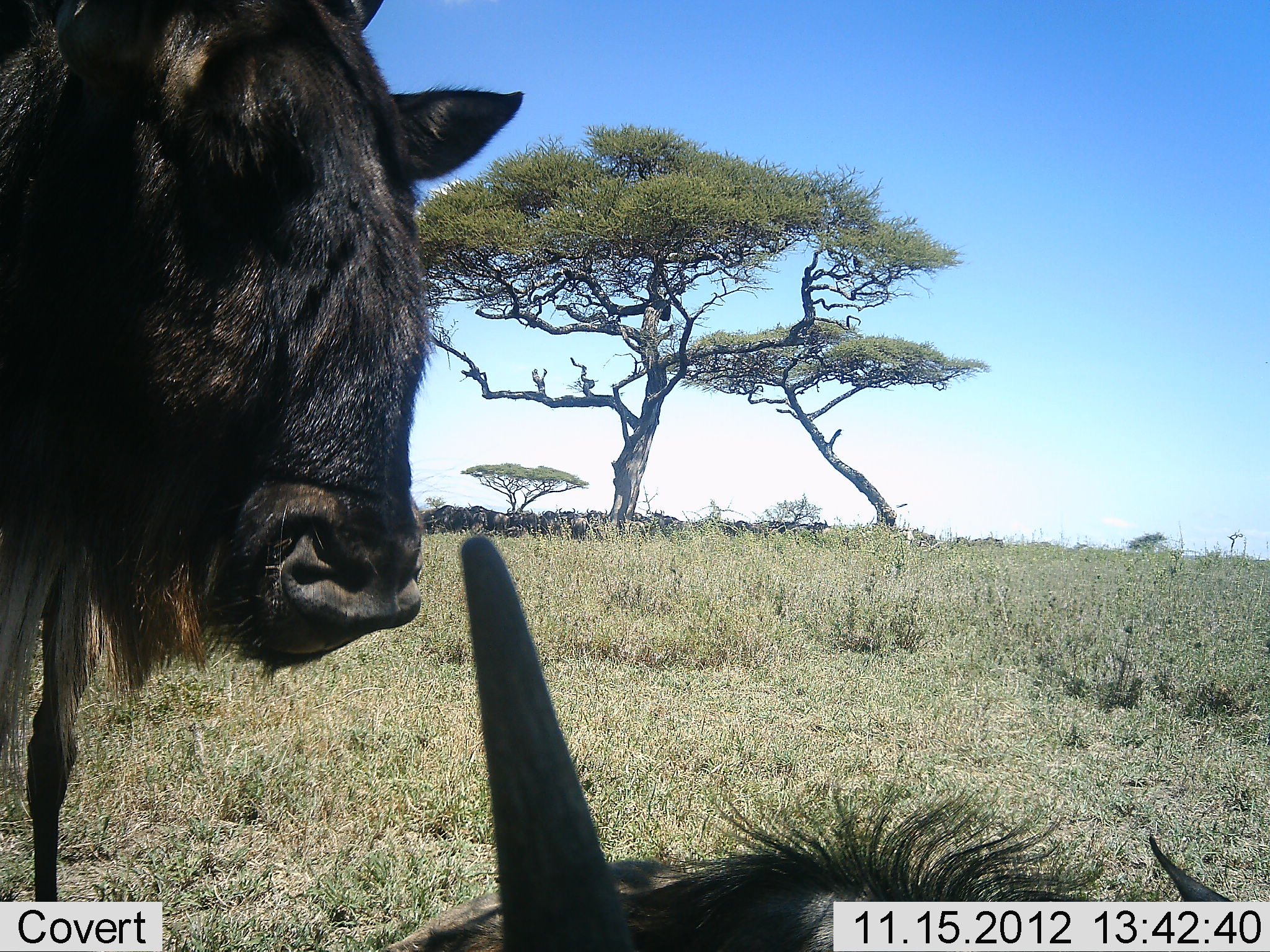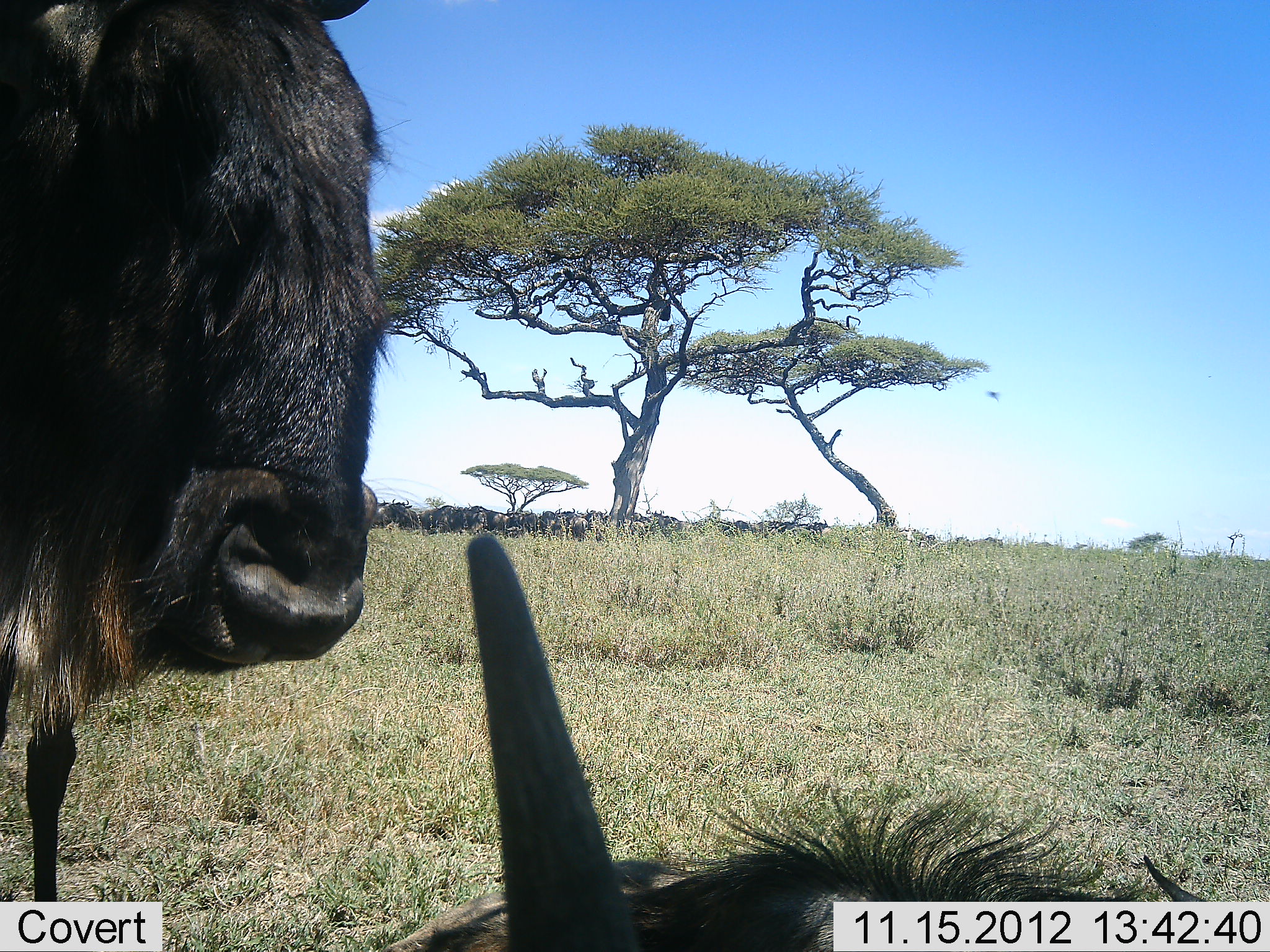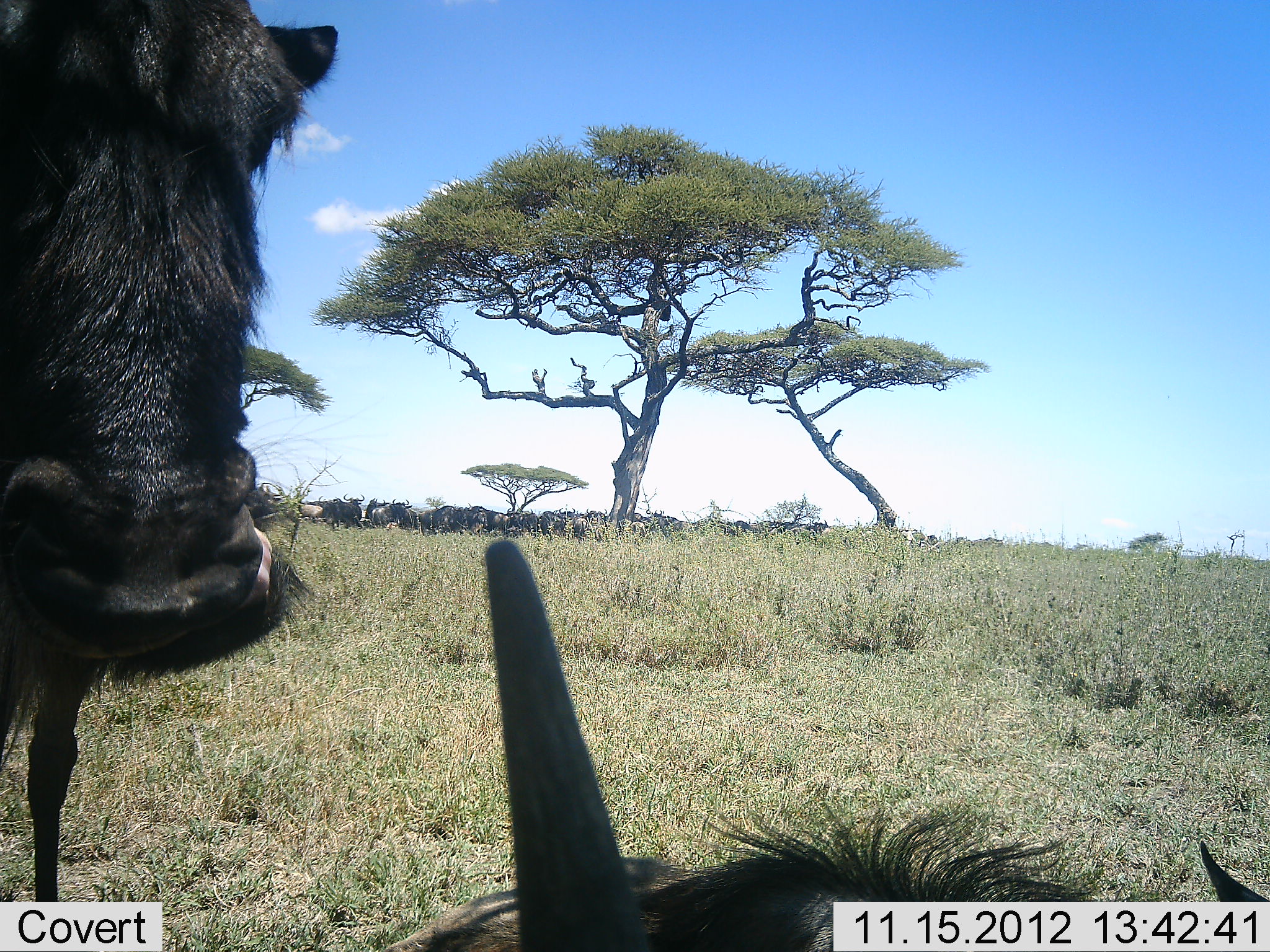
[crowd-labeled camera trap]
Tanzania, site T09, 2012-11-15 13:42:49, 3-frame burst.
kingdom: Animalia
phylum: Chordata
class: Mammalia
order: Artiodactyla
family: Bovidae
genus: Connochaetes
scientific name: Connochaetes taurinus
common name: blue wildebeest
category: wildebeest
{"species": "wildebeest (blue wildebeest) (Connochaetes taurinus)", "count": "2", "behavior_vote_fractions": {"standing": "45%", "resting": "73%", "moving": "18%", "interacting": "0%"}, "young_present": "0%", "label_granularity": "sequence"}